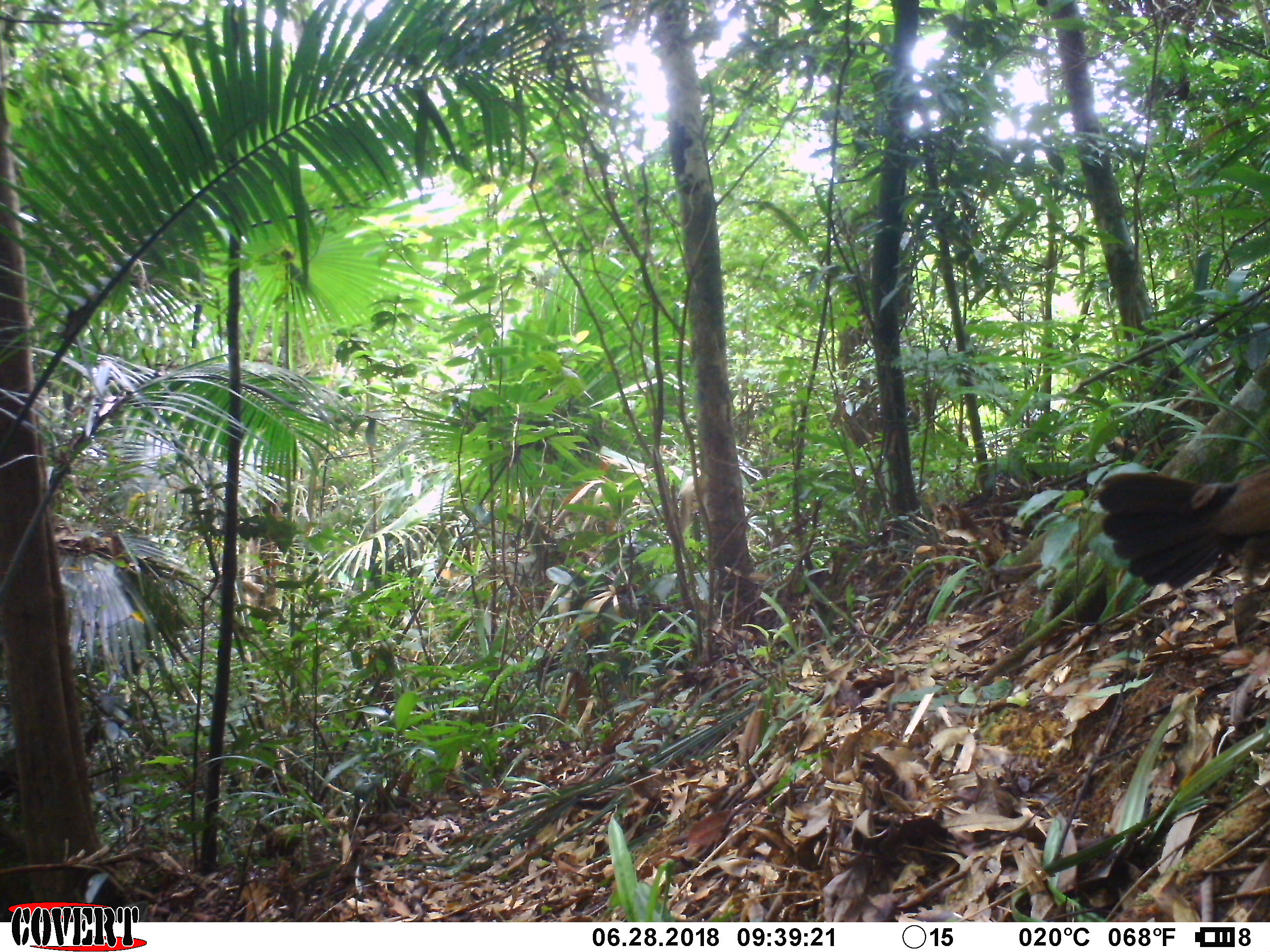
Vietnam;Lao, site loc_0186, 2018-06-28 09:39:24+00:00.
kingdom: Animalia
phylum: Chordata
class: Aves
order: Galliformes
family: Phasianidae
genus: Gallus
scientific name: Gallus gallus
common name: red junglefowl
Red junglefowl (Gallus gallus). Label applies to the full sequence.